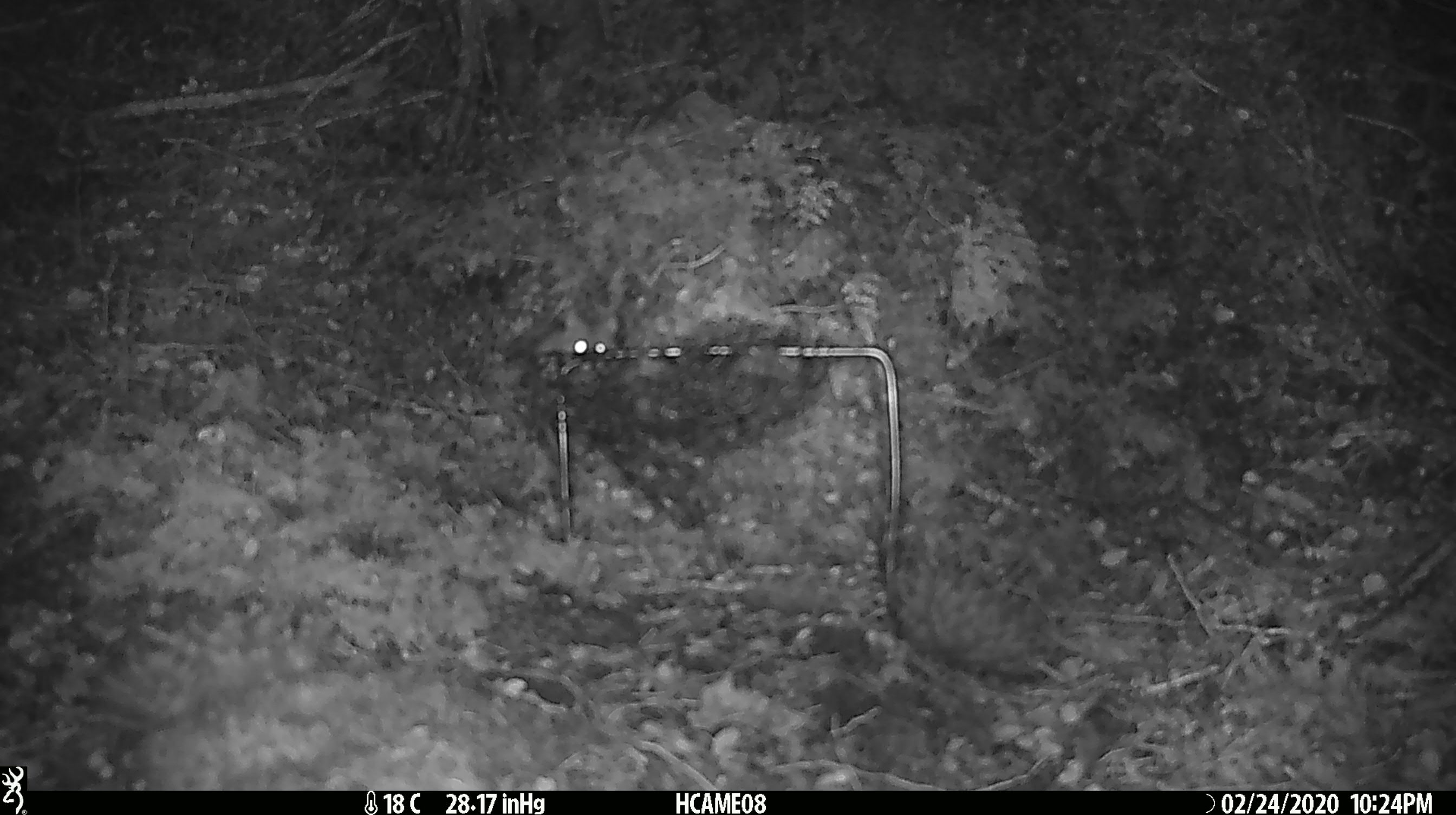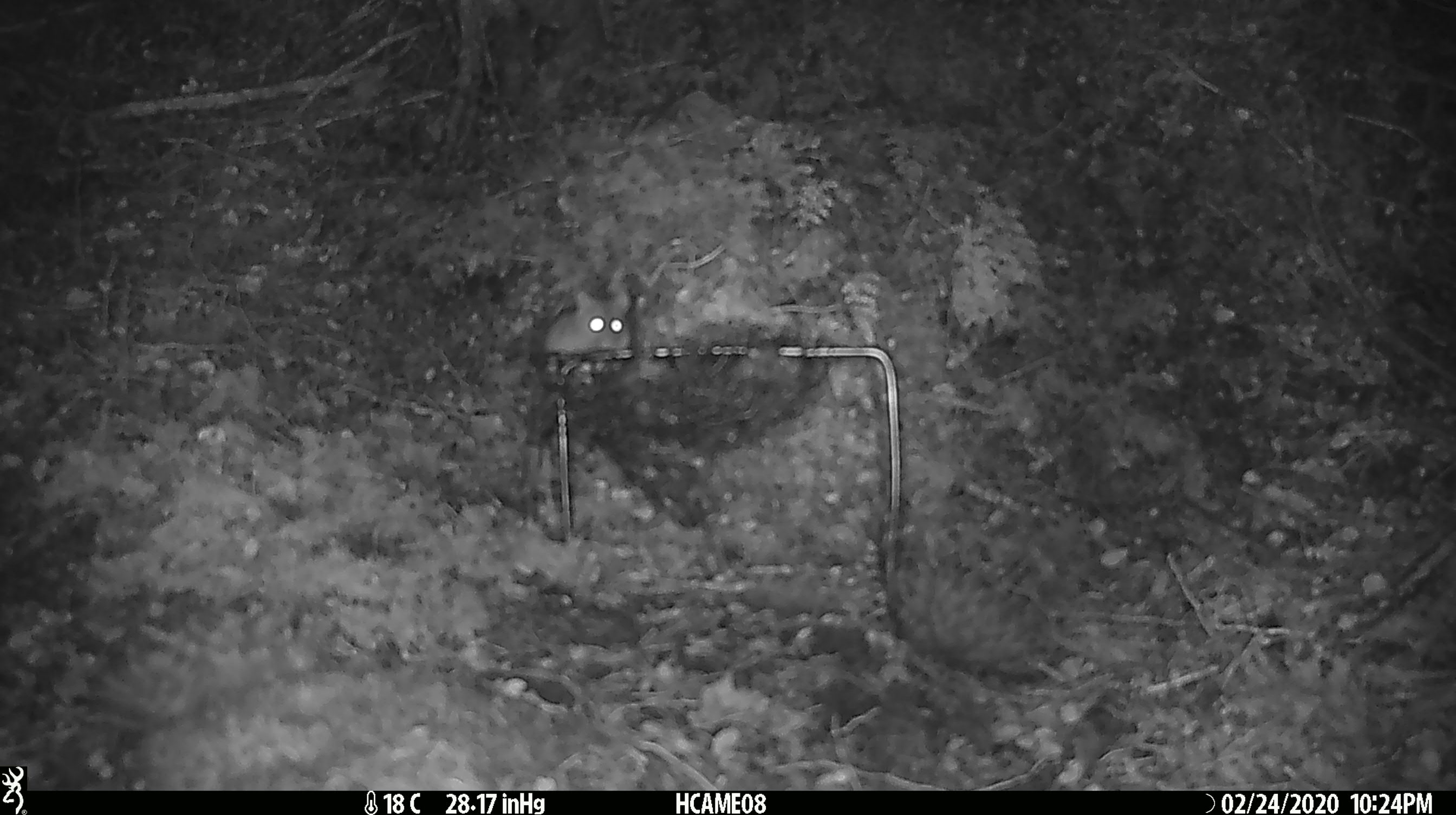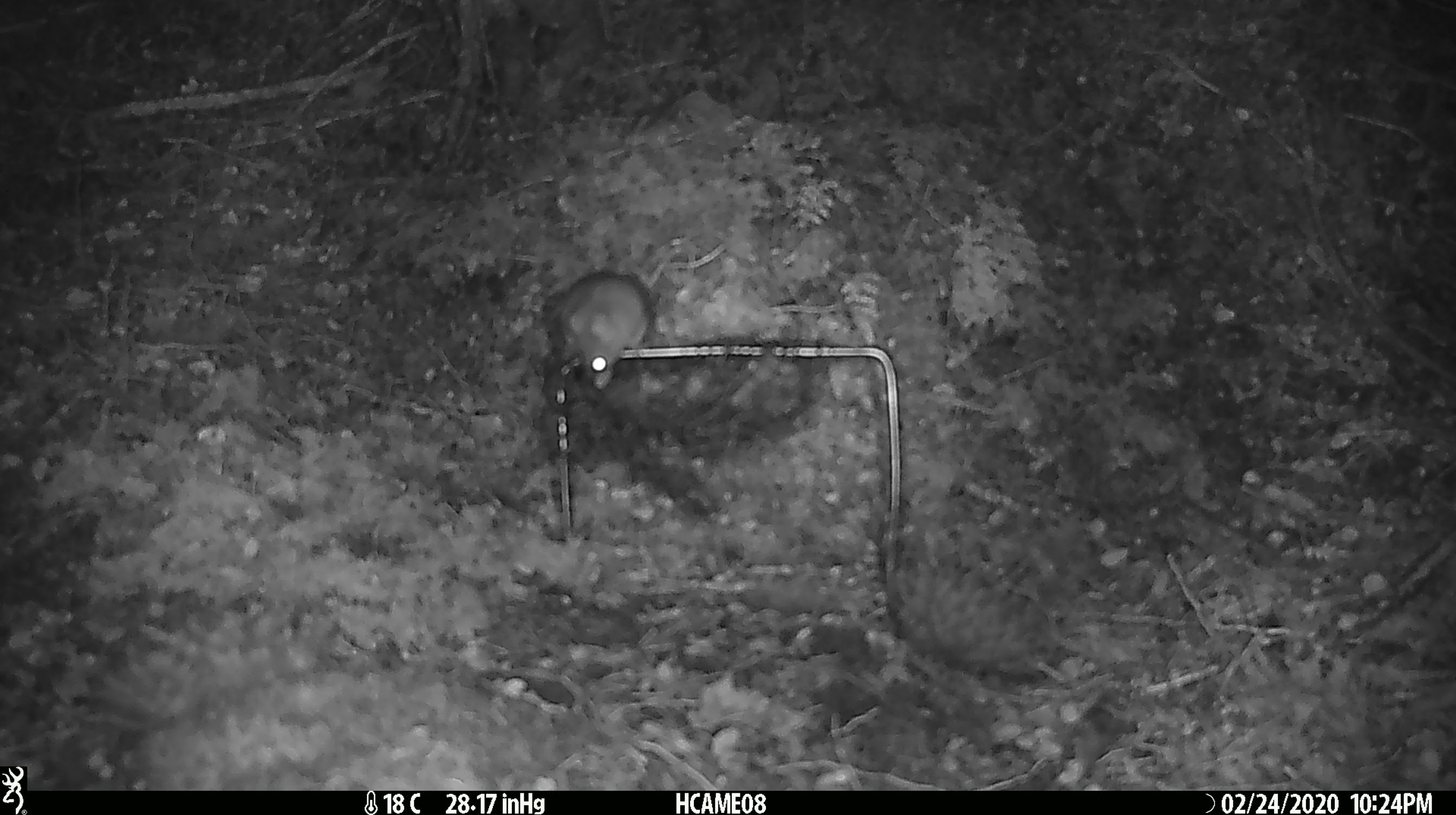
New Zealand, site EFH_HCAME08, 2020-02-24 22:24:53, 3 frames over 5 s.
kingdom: Animalia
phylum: Chordata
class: Mammalia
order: Rodentia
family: Muridae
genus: Mus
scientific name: Mus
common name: mouse